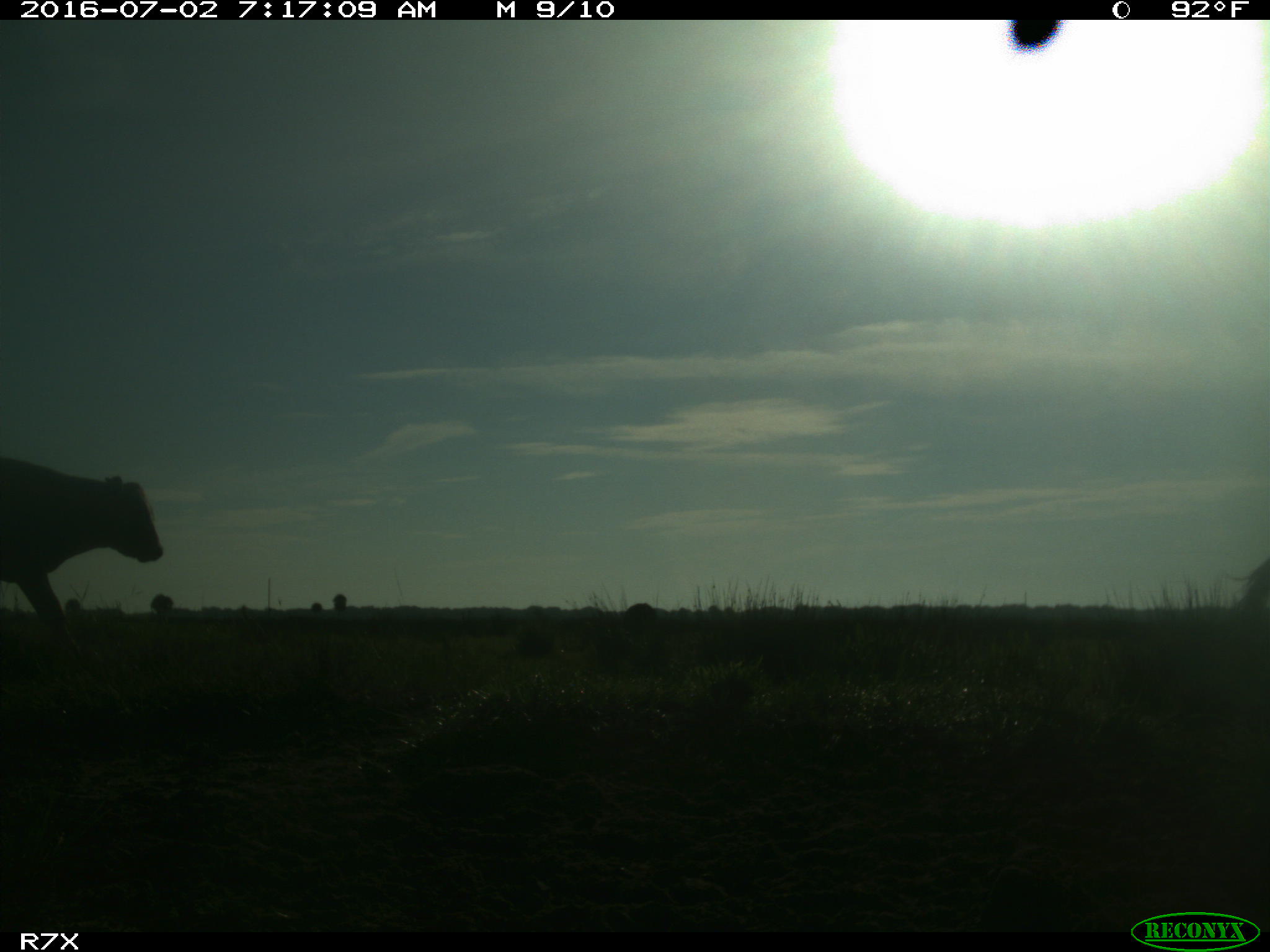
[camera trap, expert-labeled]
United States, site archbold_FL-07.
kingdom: Animalia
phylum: Chordata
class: Mammalia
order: Artiodactyla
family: Bovidae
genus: Bos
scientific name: Bos taurus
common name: domestic cow